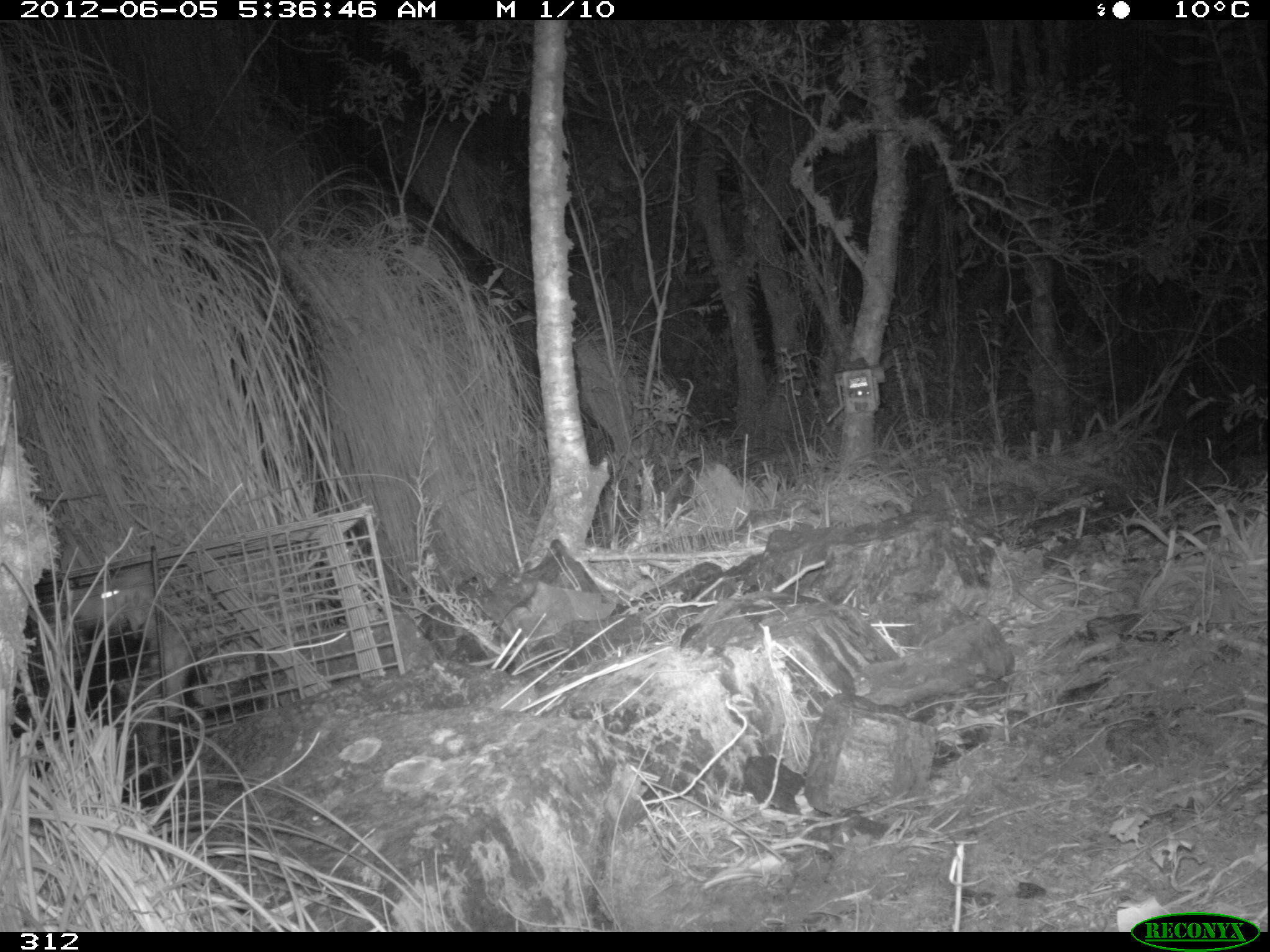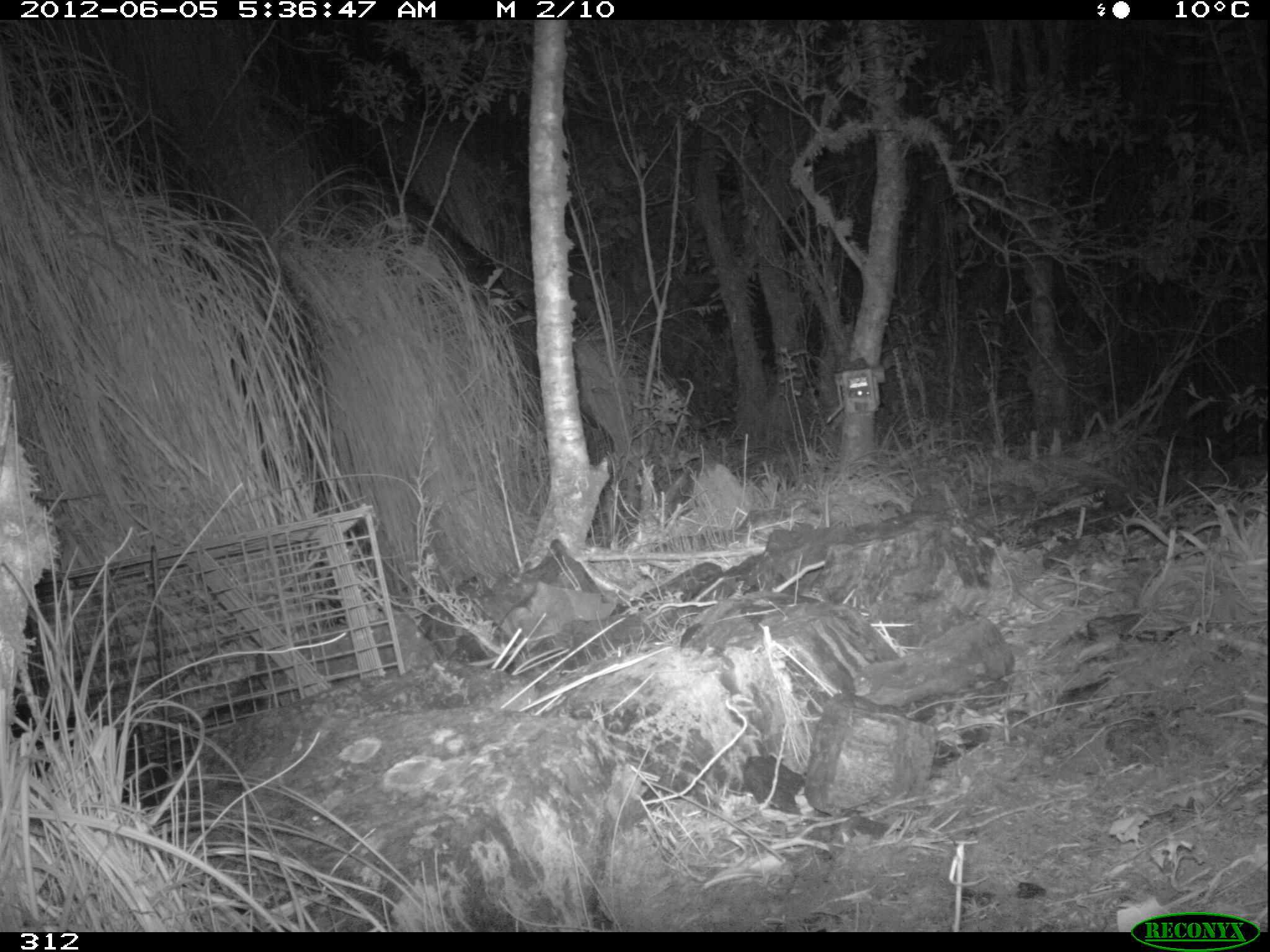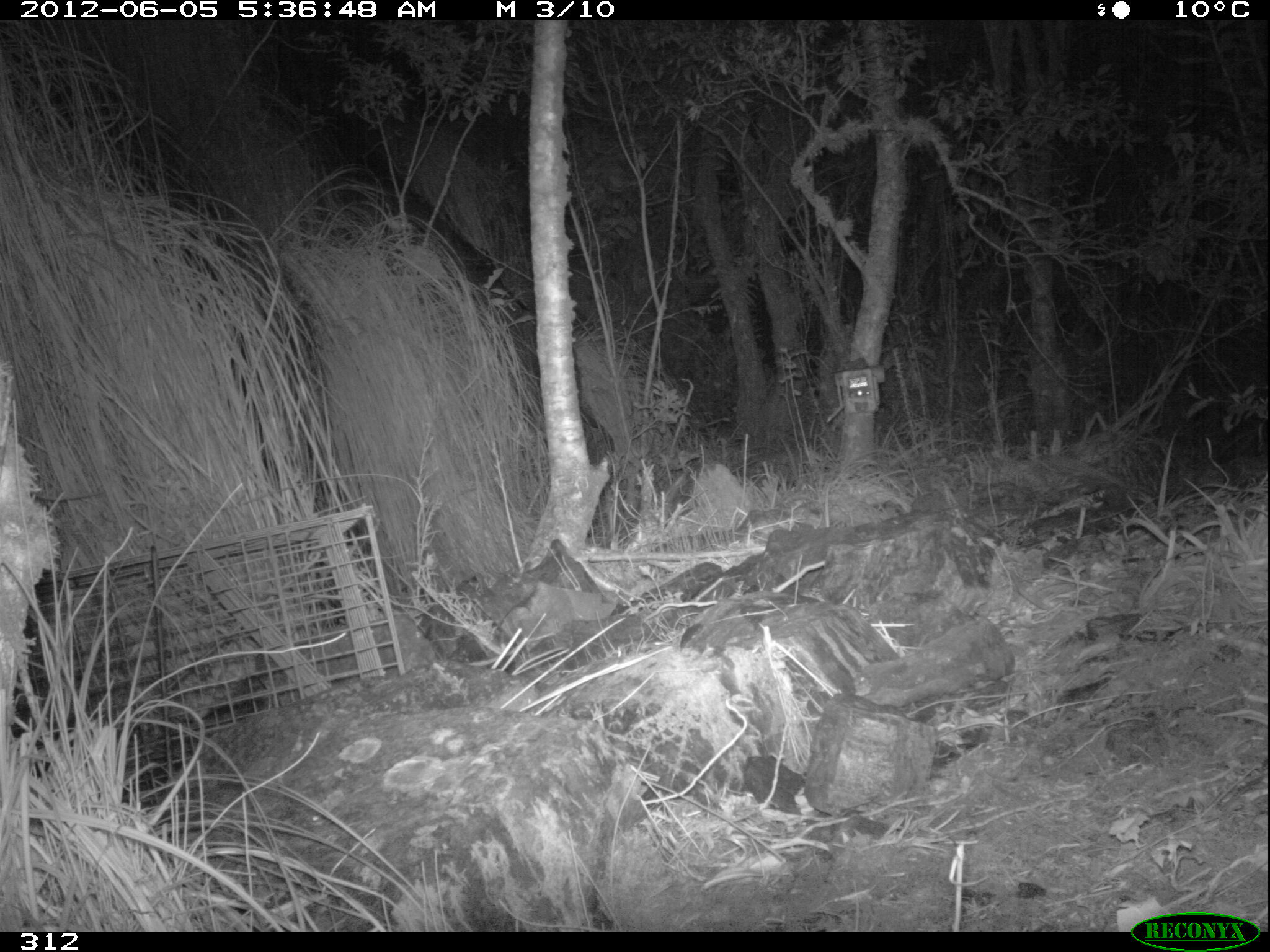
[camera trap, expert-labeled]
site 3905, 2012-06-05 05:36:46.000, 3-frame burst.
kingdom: Animalia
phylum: Chordata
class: Mammalia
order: Didelphimorphia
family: Didelphidae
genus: Didelphis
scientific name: Didelphis pernigra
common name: andean white-eared opossum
Didelphis pernigra (andean white-eared opossum).